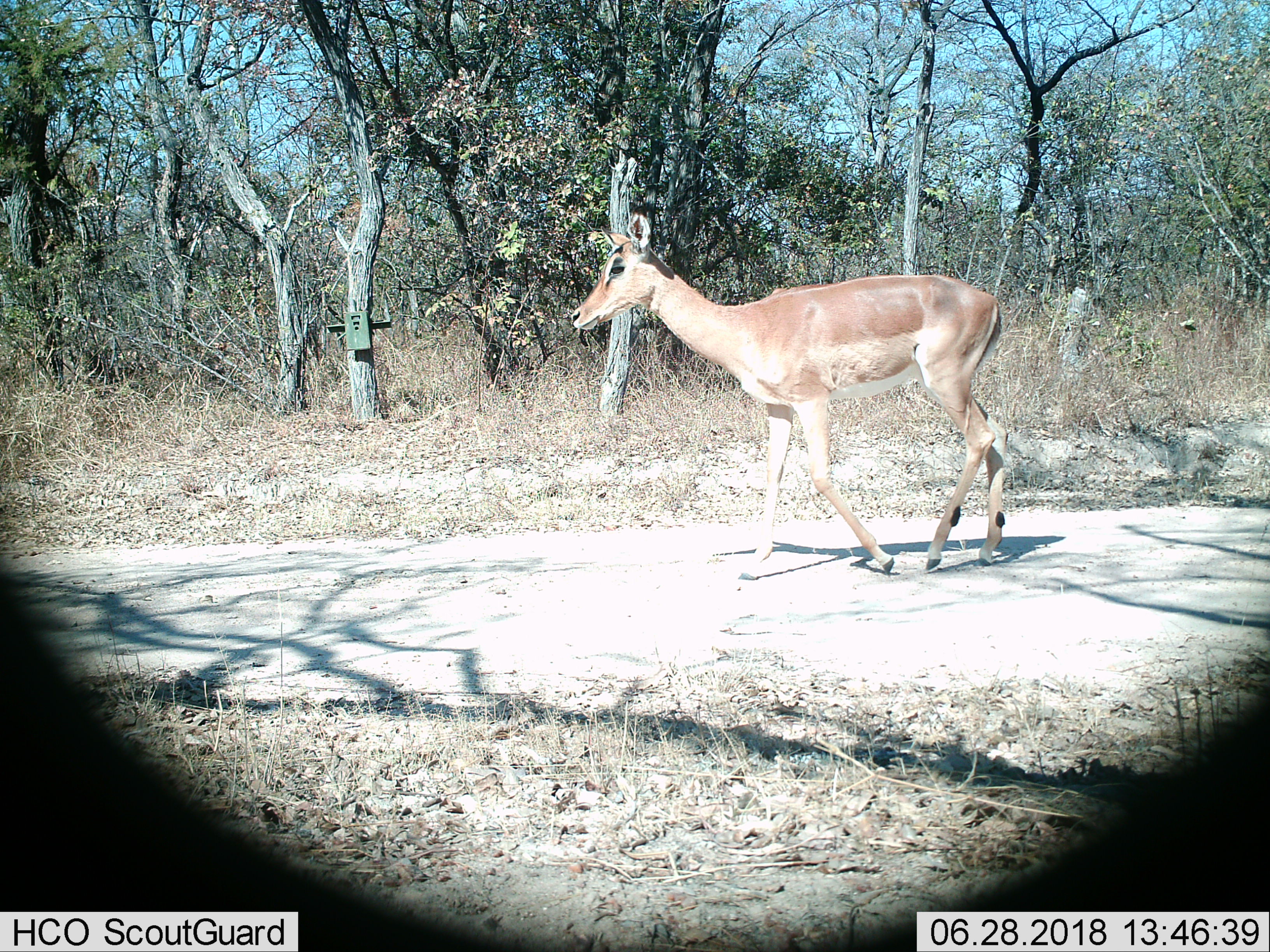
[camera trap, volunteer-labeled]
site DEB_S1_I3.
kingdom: Animalia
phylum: Chordata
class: Mammalia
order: Artiodactyla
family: Bovidae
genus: Aepyceros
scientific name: Aepyceros melampus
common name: impala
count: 1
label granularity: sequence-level